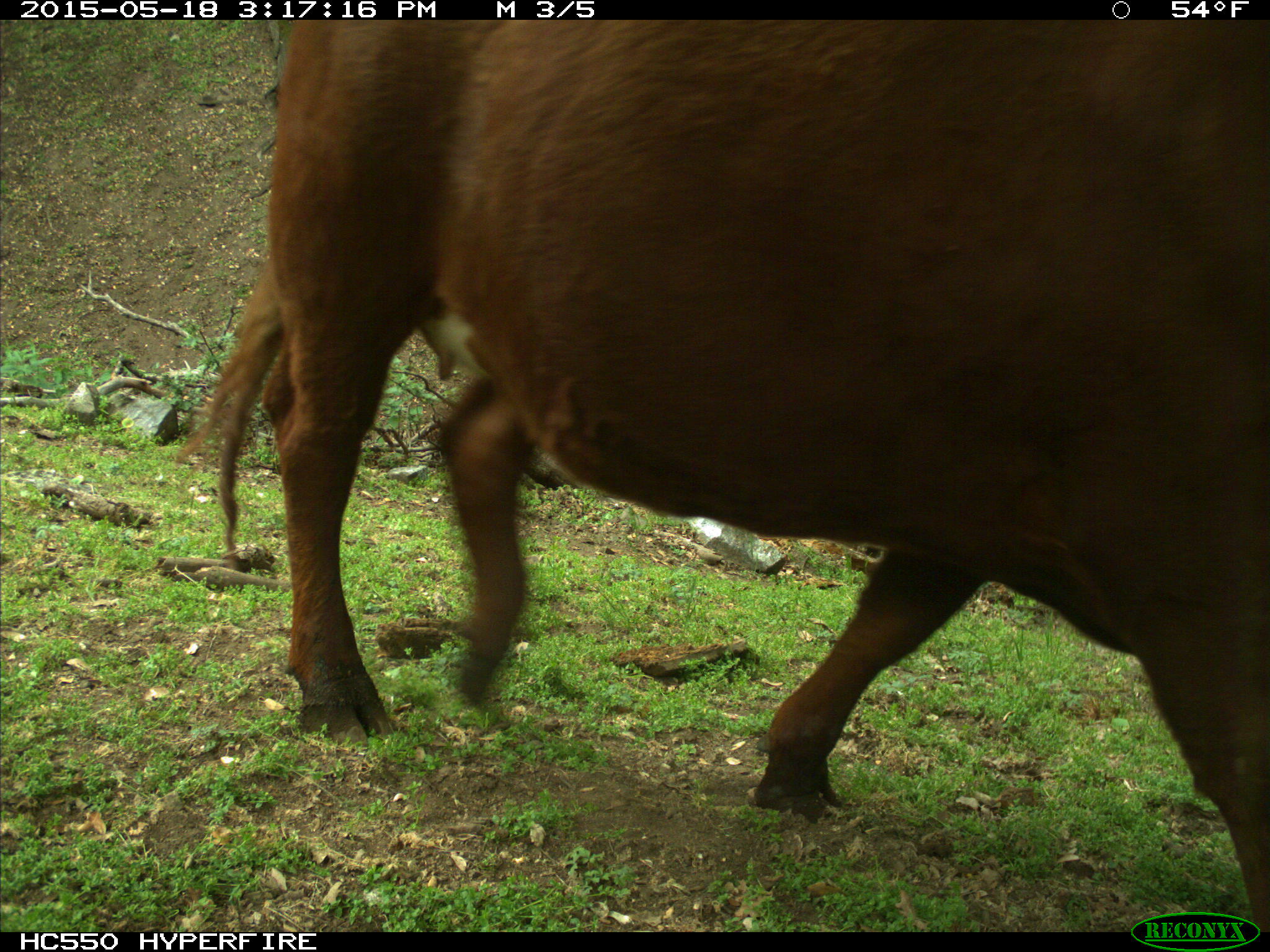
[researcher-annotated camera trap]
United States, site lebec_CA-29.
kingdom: Animalia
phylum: Chordata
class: Mammalia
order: Artiodactyla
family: Bovidae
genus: Bos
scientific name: Bos taurus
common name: domestic cow